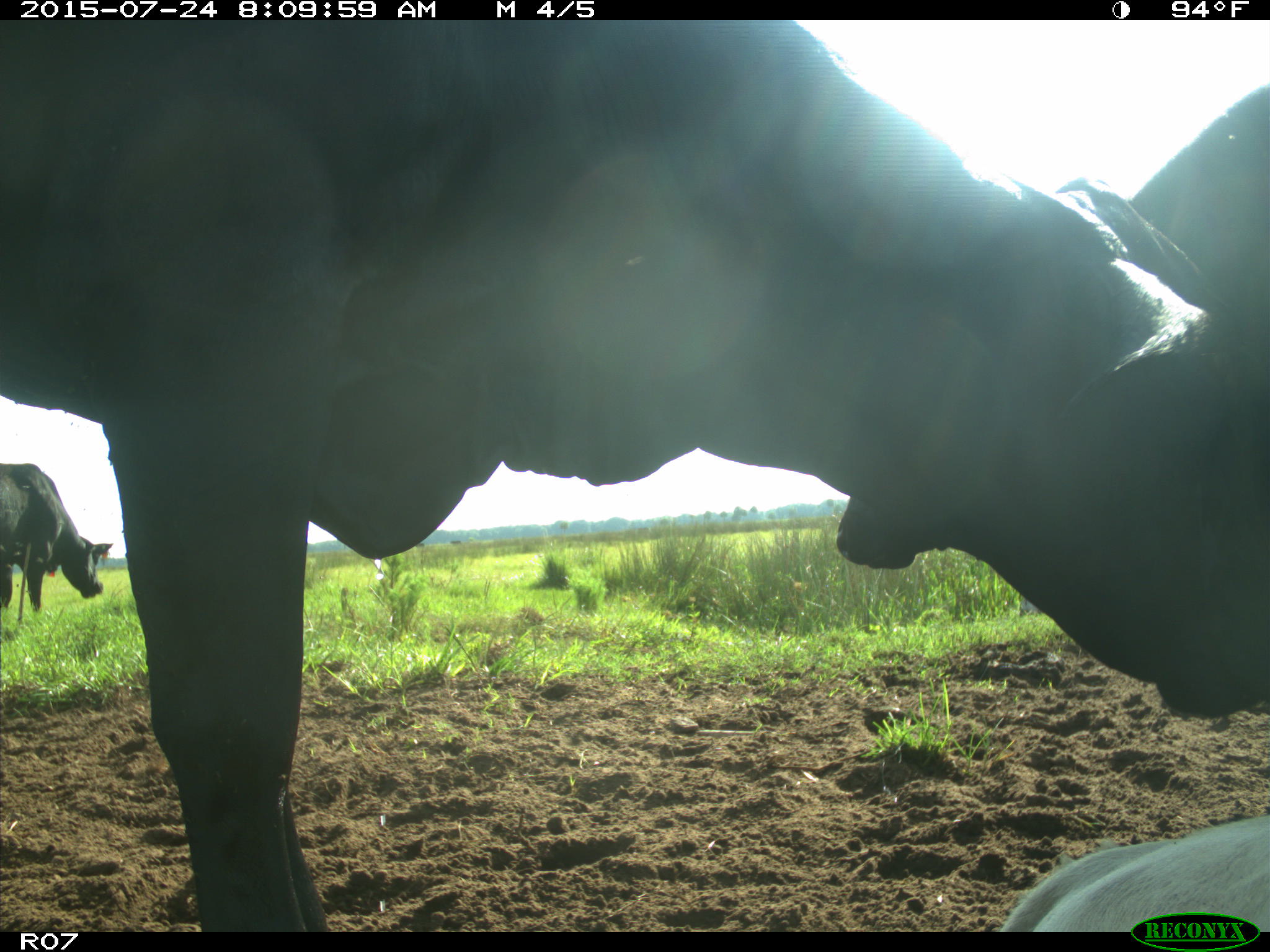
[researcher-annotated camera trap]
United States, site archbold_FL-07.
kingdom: Animalia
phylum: Chordata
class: Mammalia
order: Artiodactyla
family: Bovidae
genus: Bos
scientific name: Bos taurus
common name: domestic cow